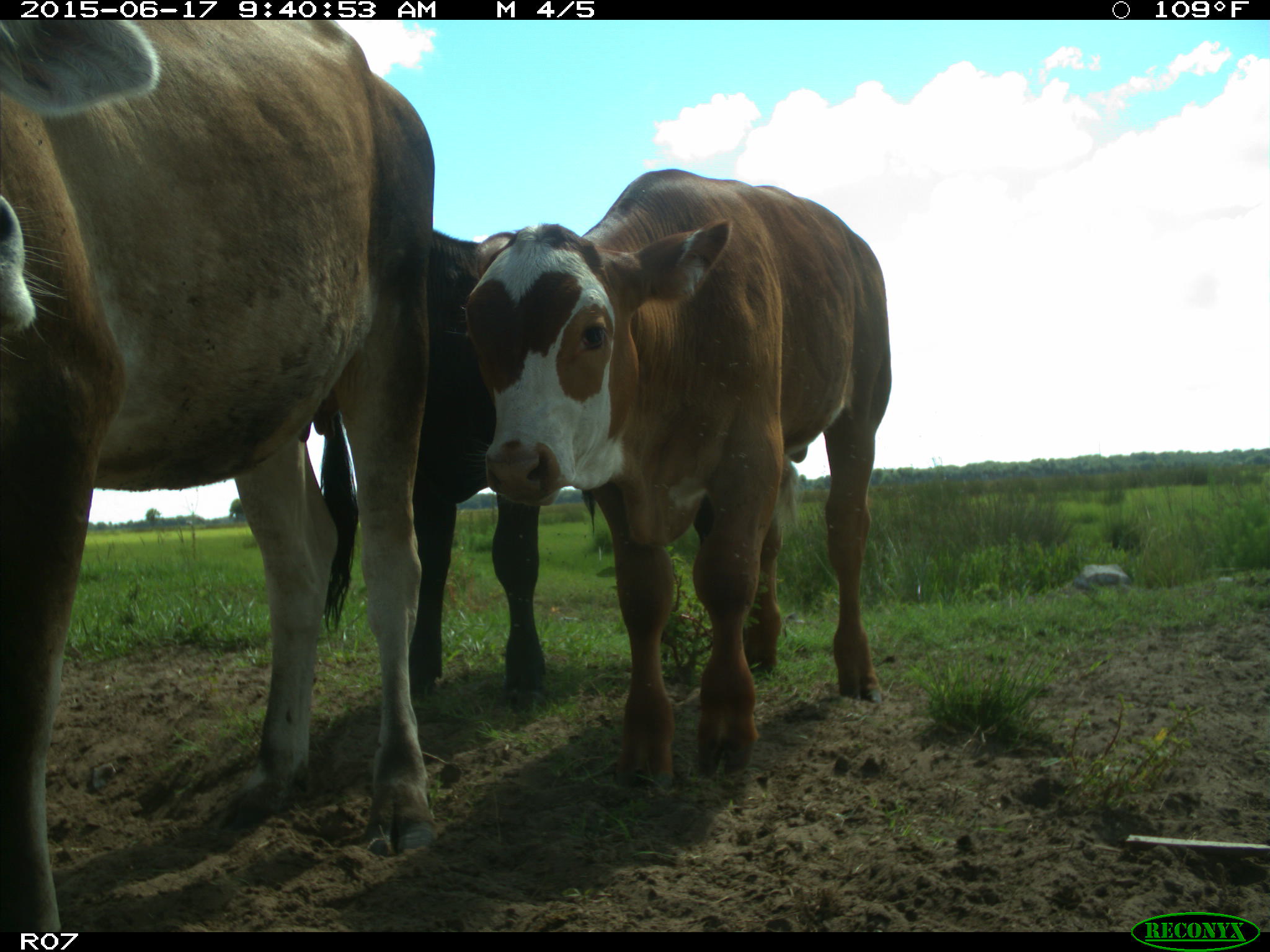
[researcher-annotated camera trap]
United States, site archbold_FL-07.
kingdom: Animalia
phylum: Chordata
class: Mammalia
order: Artiodactyla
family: Bovidae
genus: Bos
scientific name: Bos taurus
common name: domestic cow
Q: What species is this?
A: Bos taurus (domestic cow).